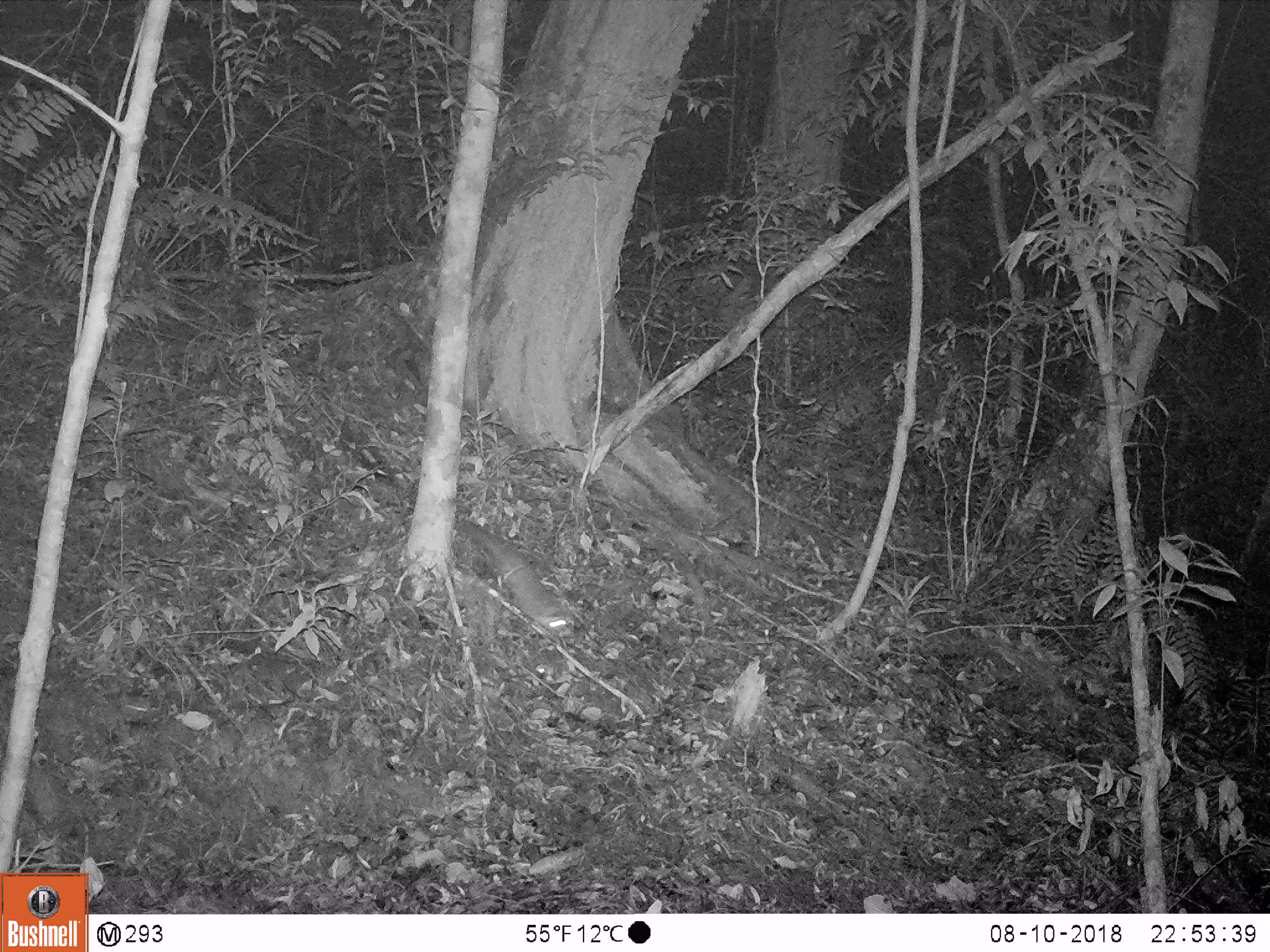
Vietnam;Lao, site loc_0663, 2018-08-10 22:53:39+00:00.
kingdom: Animalia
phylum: Chordata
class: Mammalia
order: Carnivora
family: Mustelidae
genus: Melogale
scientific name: Melogale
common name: ferret badger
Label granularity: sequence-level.